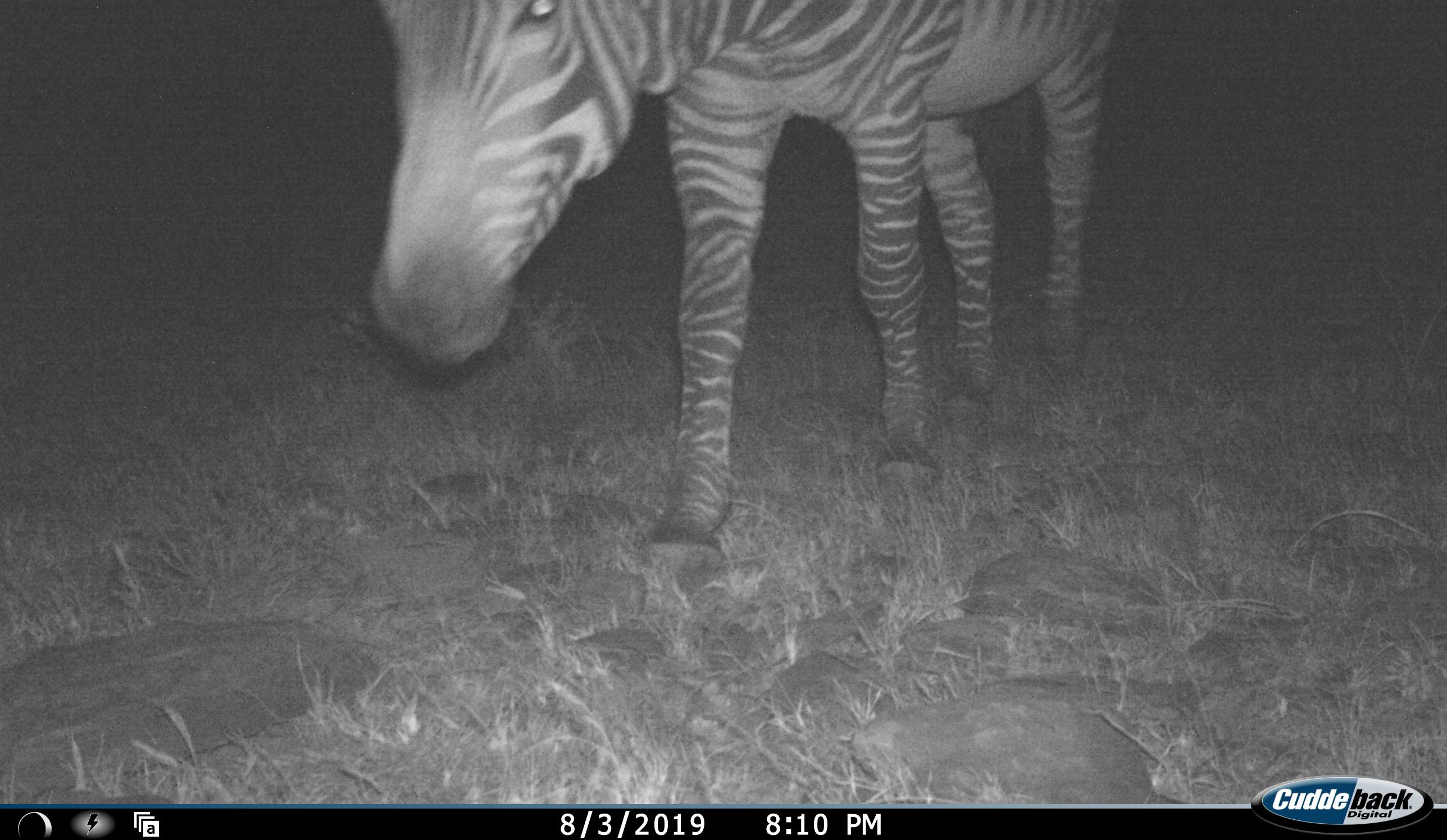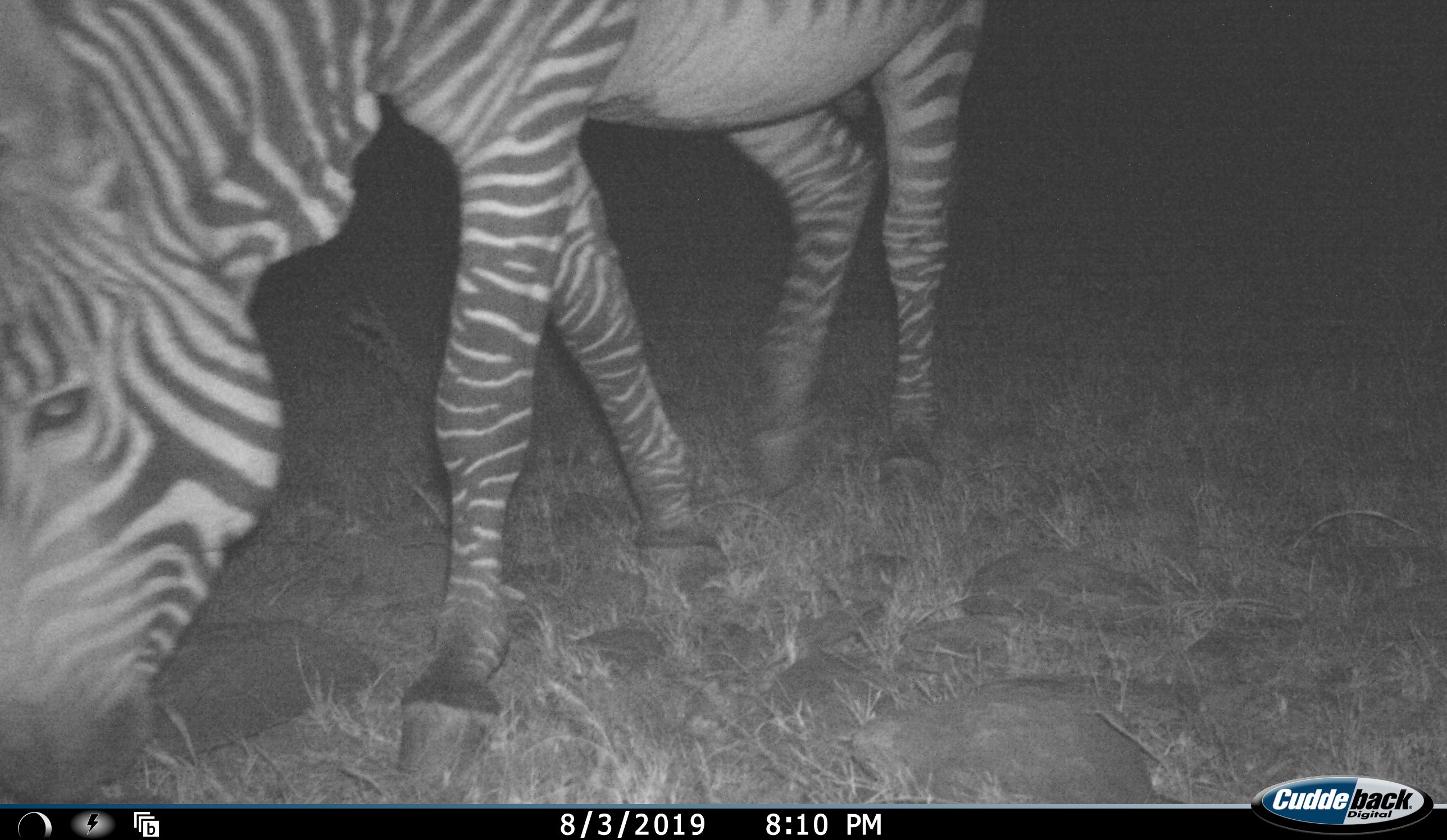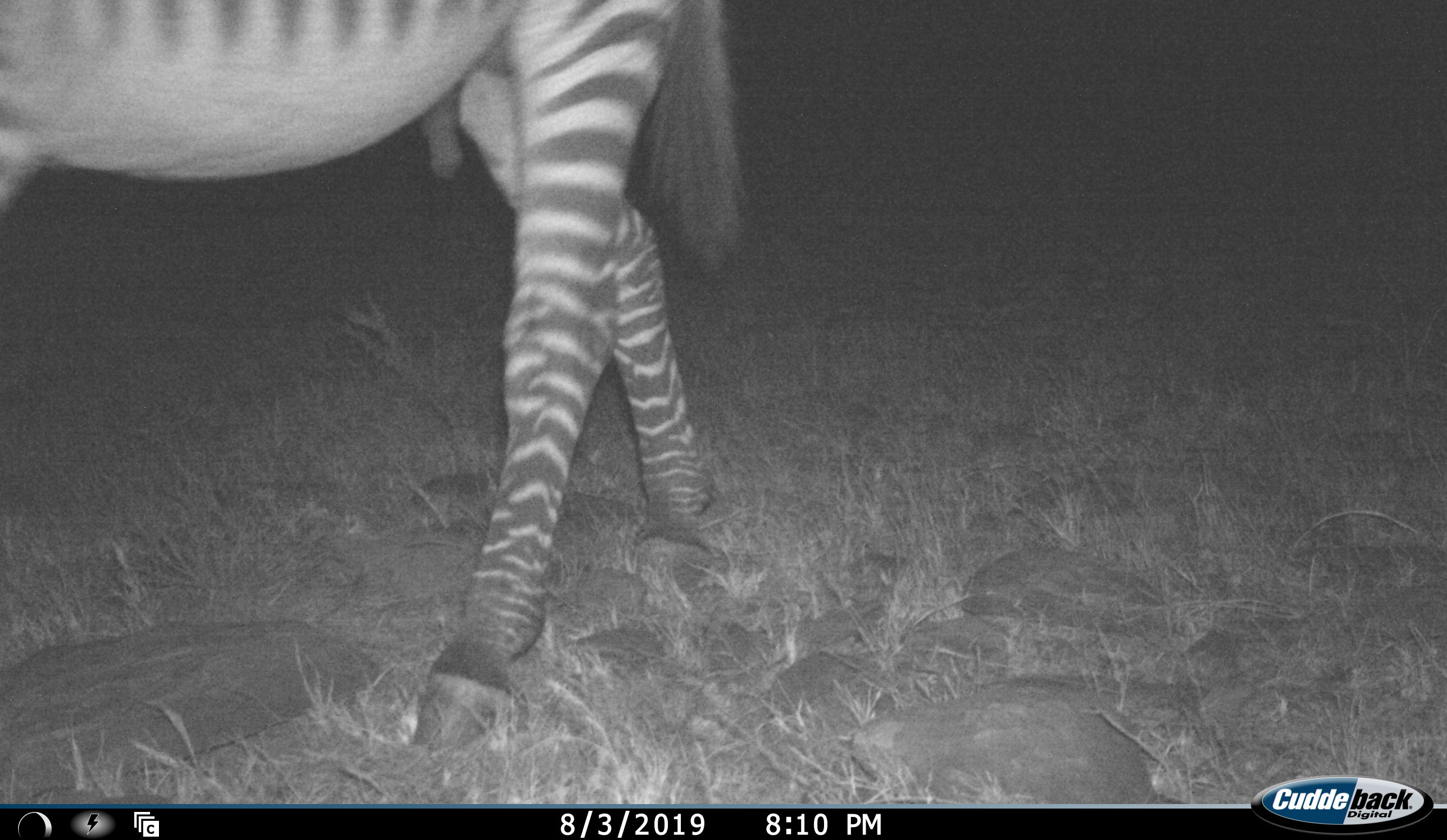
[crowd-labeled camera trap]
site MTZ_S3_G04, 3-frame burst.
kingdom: Animalia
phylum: Chordata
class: Mammalia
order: Perissodactyla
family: Equidae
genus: Equus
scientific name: Equus zebra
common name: mountain zebra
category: zebramountain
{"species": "zebramountain (mountain zebra) (Equus zebra)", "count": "1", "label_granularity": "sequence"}